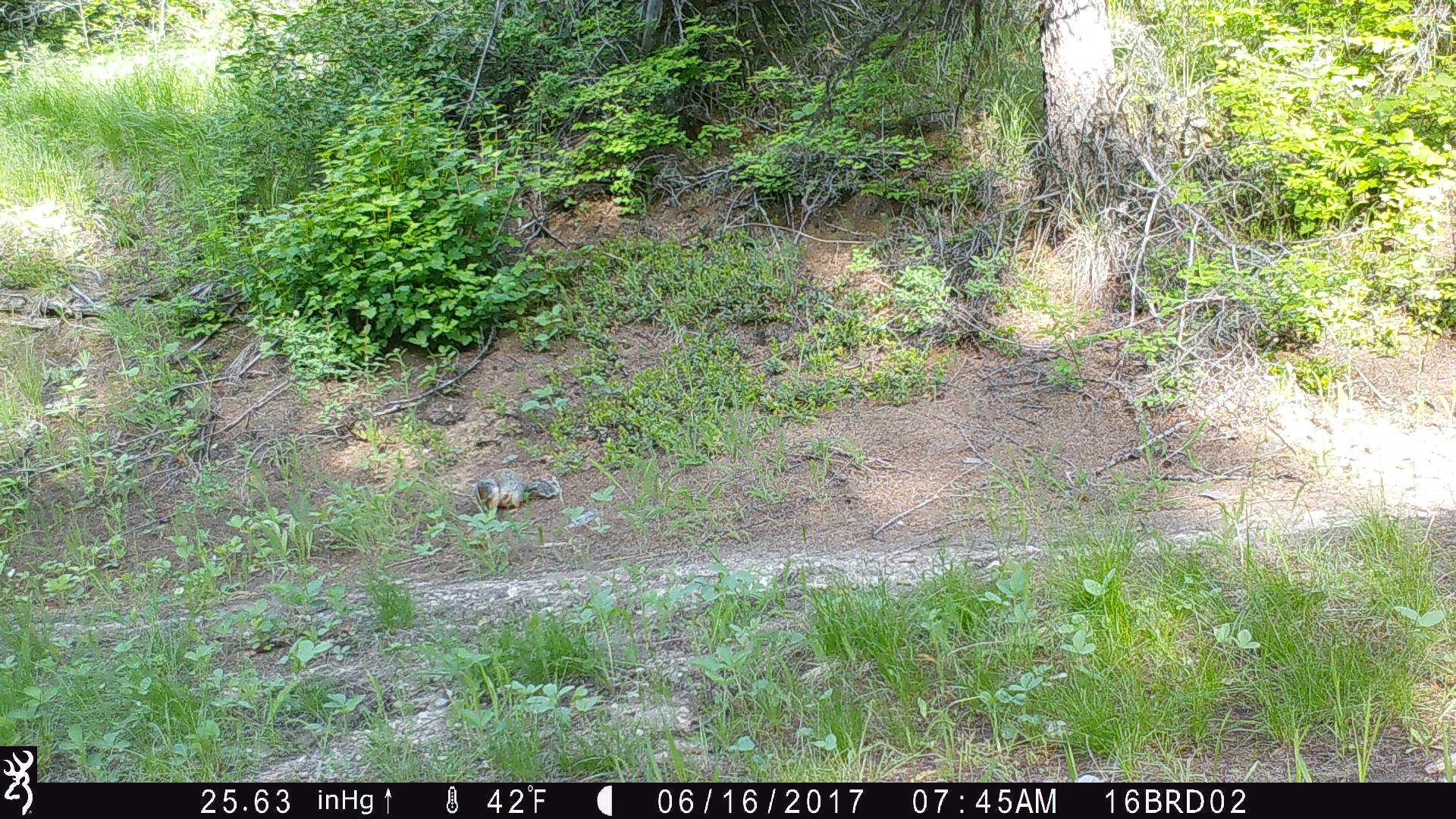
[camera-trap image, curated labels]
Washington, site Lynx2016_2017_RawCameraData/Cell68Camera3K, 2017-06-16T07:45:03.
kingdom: Animalia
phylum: Chordata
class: Mammalia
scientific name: Mammalia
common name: small mammal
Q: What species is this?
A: Small mammal (Mammalia).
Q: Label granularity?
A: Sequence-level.